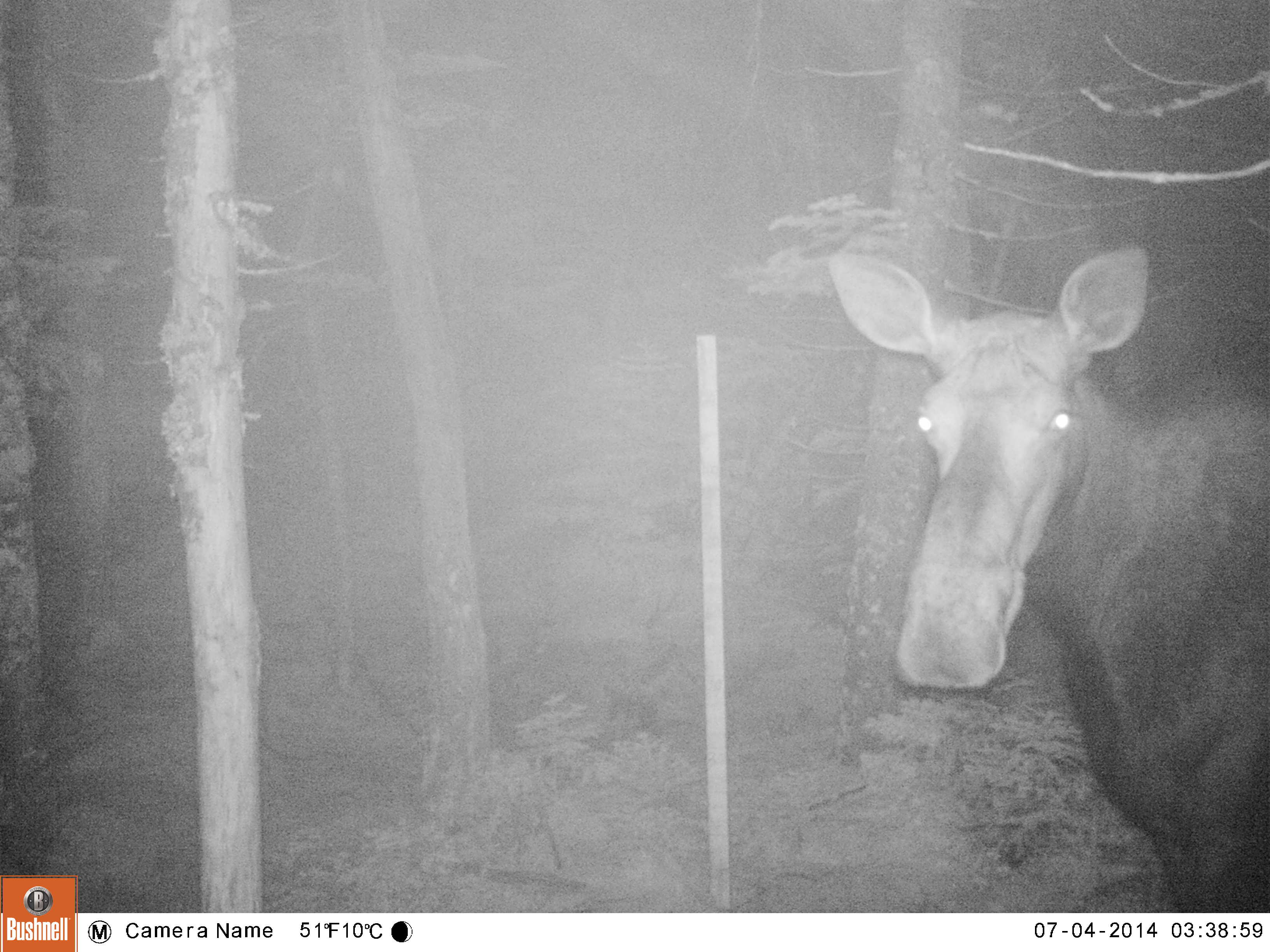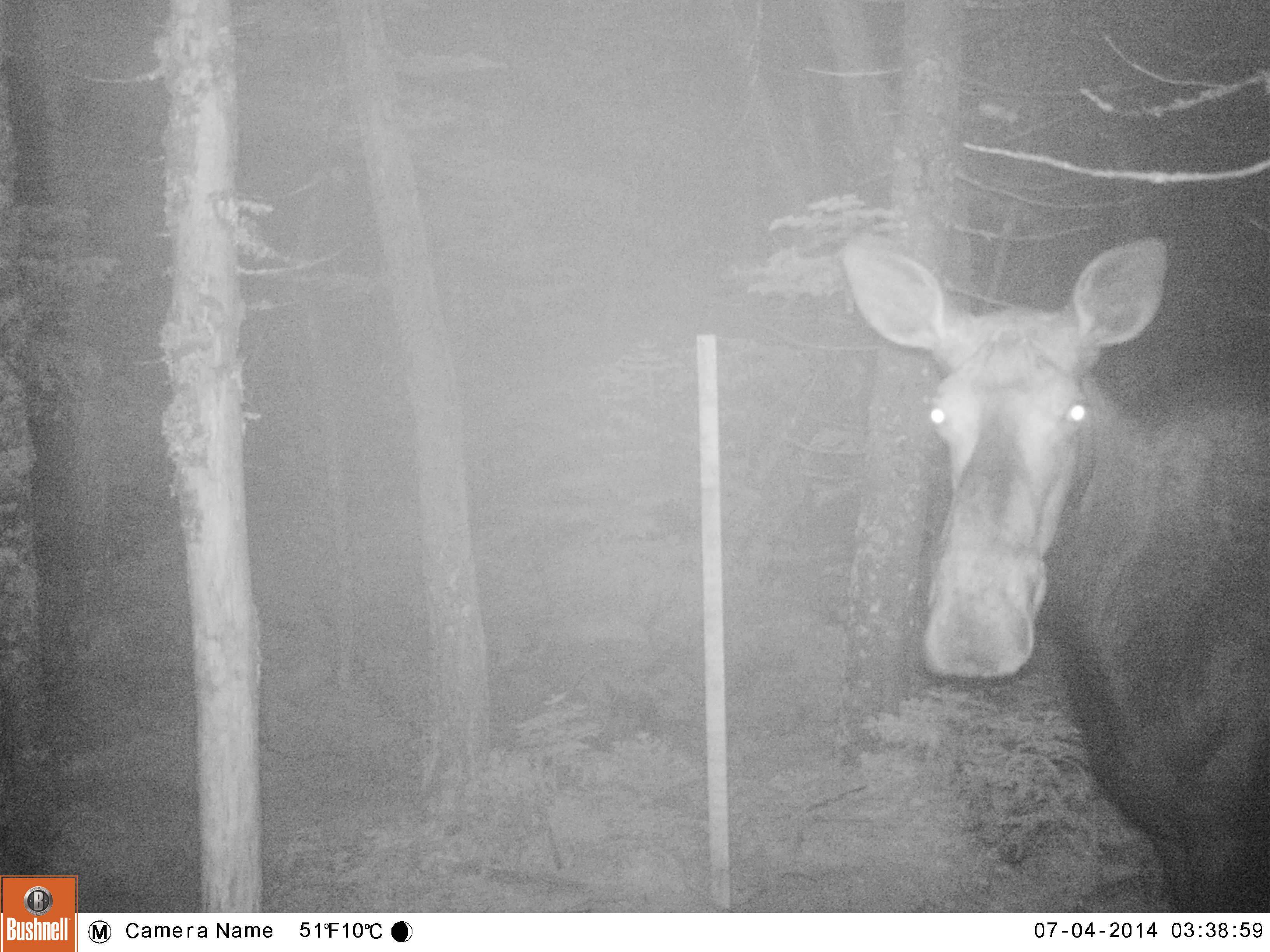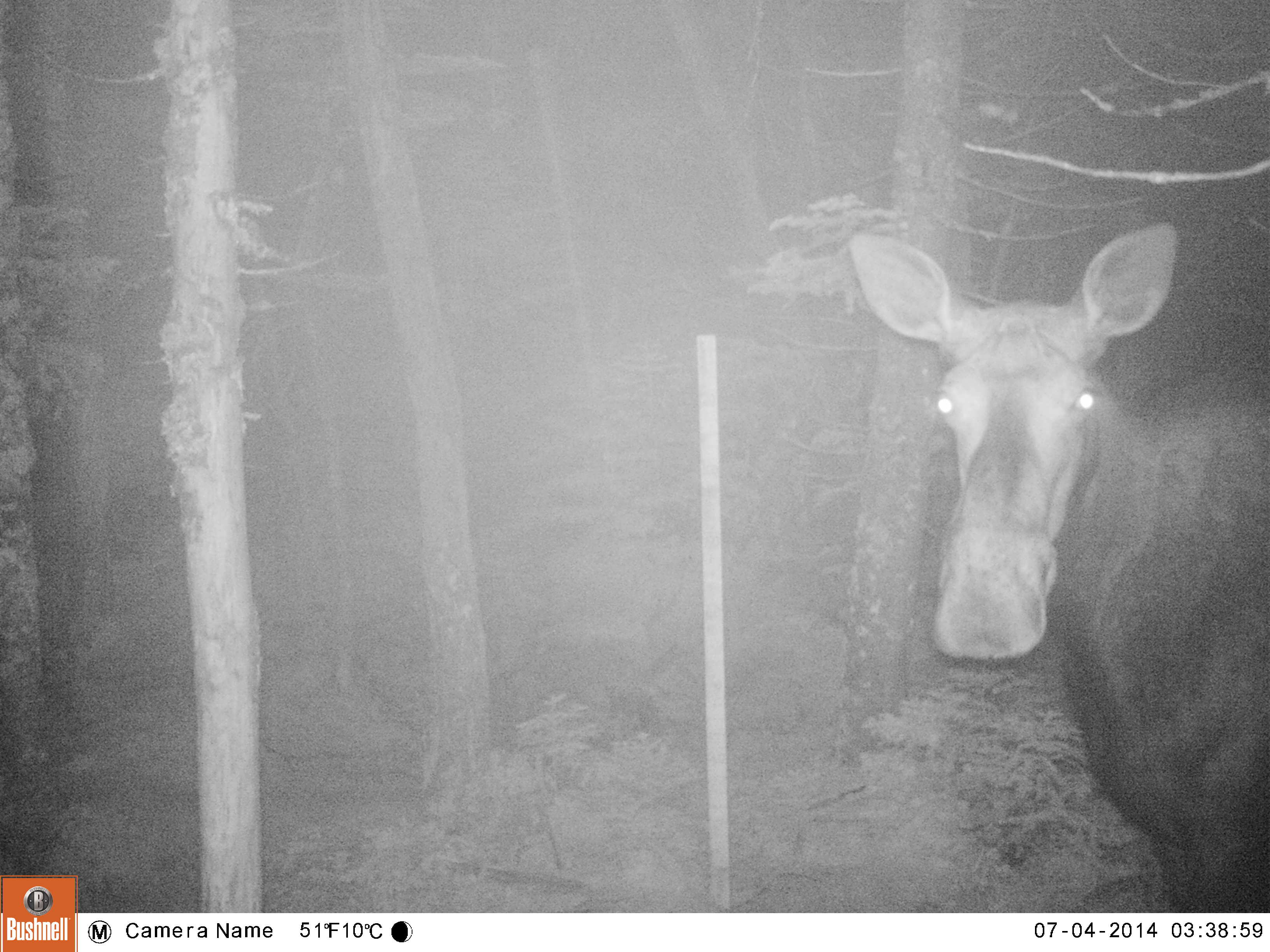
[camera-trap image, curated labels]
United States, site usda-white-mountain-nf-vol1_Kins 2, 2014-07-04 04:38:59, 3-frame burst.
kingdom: Animalia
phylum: Chordata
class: Mammalia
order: Artiodactyla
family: Cervidae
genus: Alces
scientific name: Alces alces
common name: moose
Moose (Alces alces).